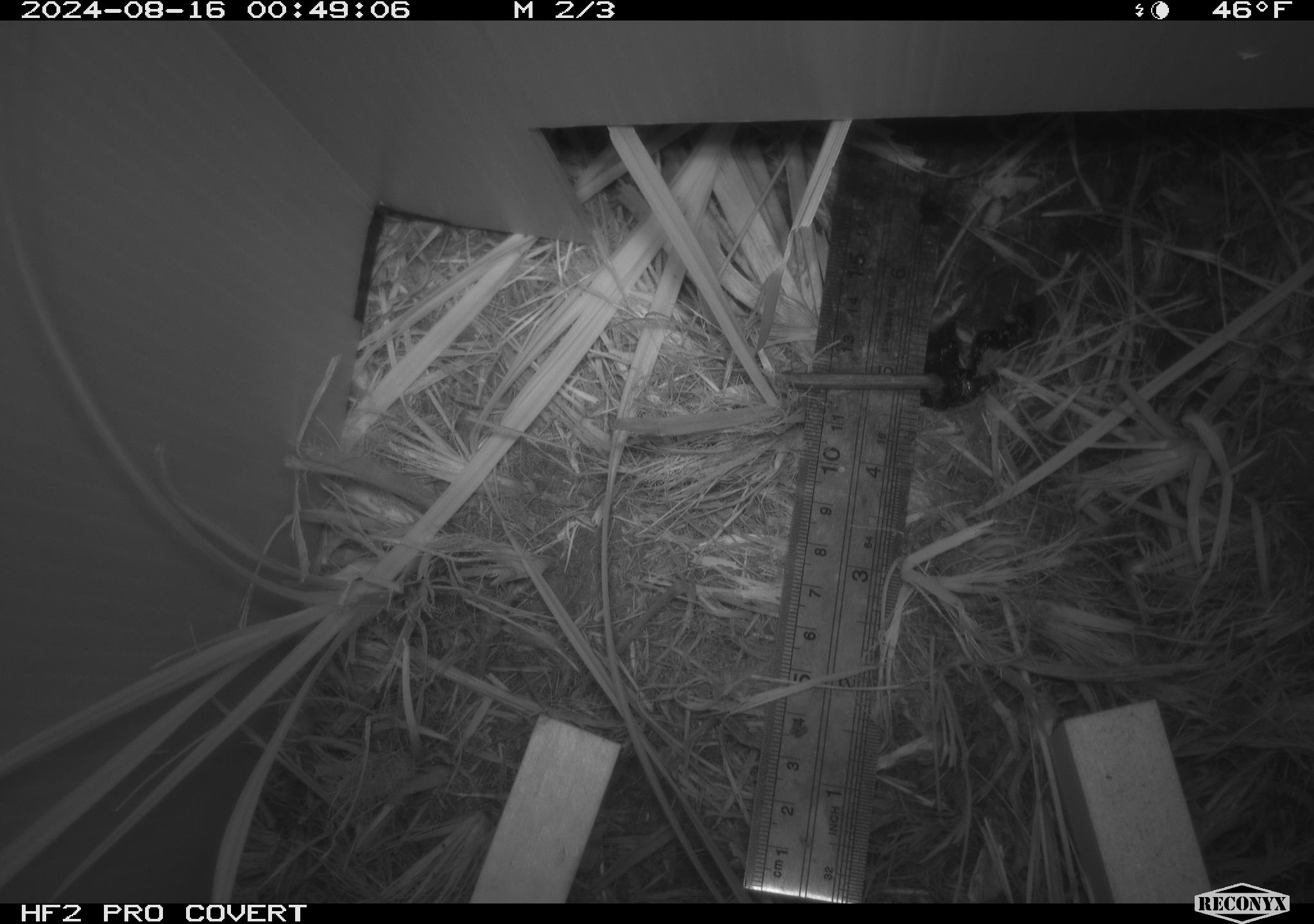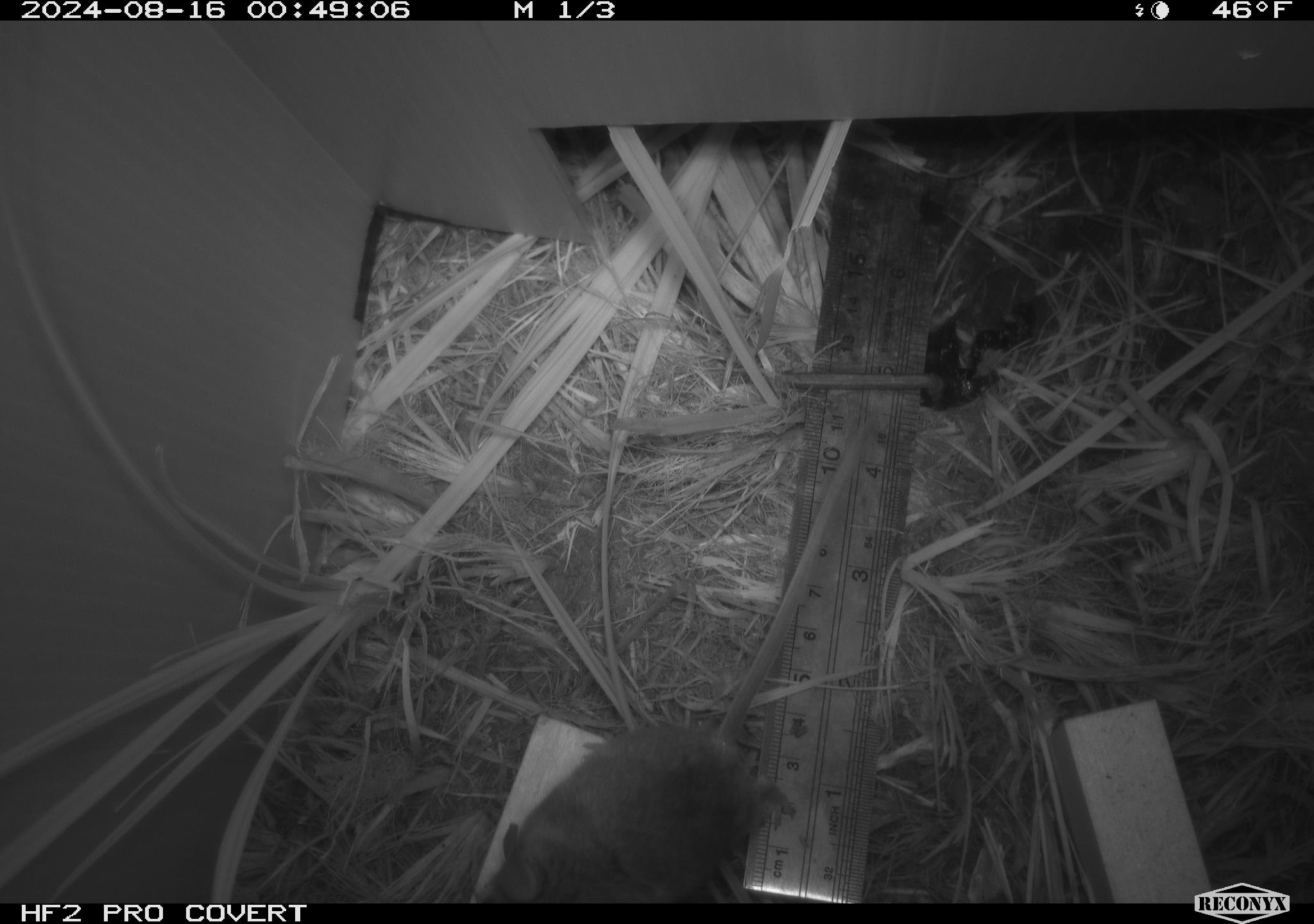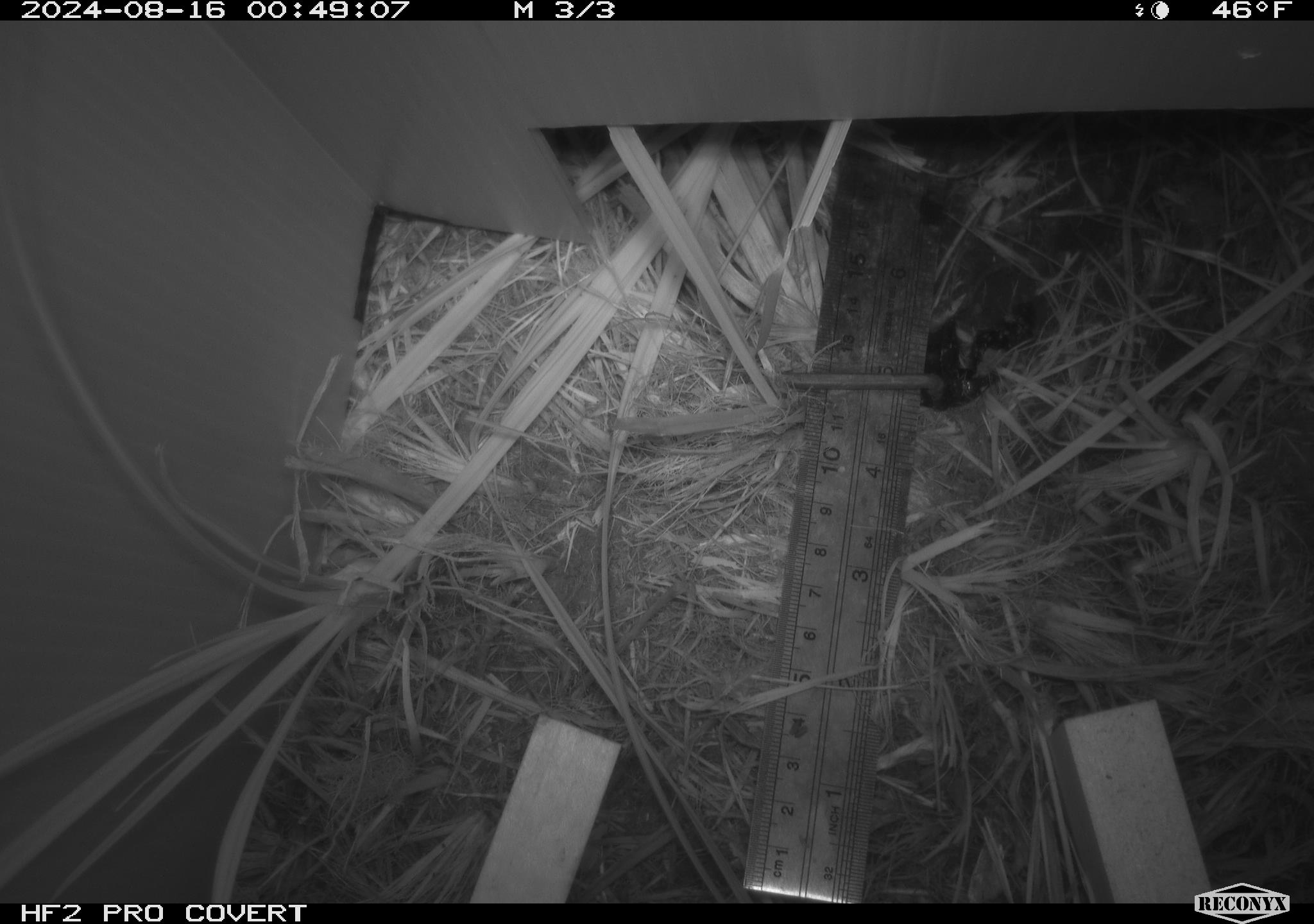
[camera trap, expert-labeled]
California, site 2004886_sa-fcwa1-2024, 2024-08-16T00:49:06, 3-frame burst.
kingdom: Animalia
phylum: Chordata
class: Mammalia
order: Rodentia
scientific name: Rodentia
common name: mouse species